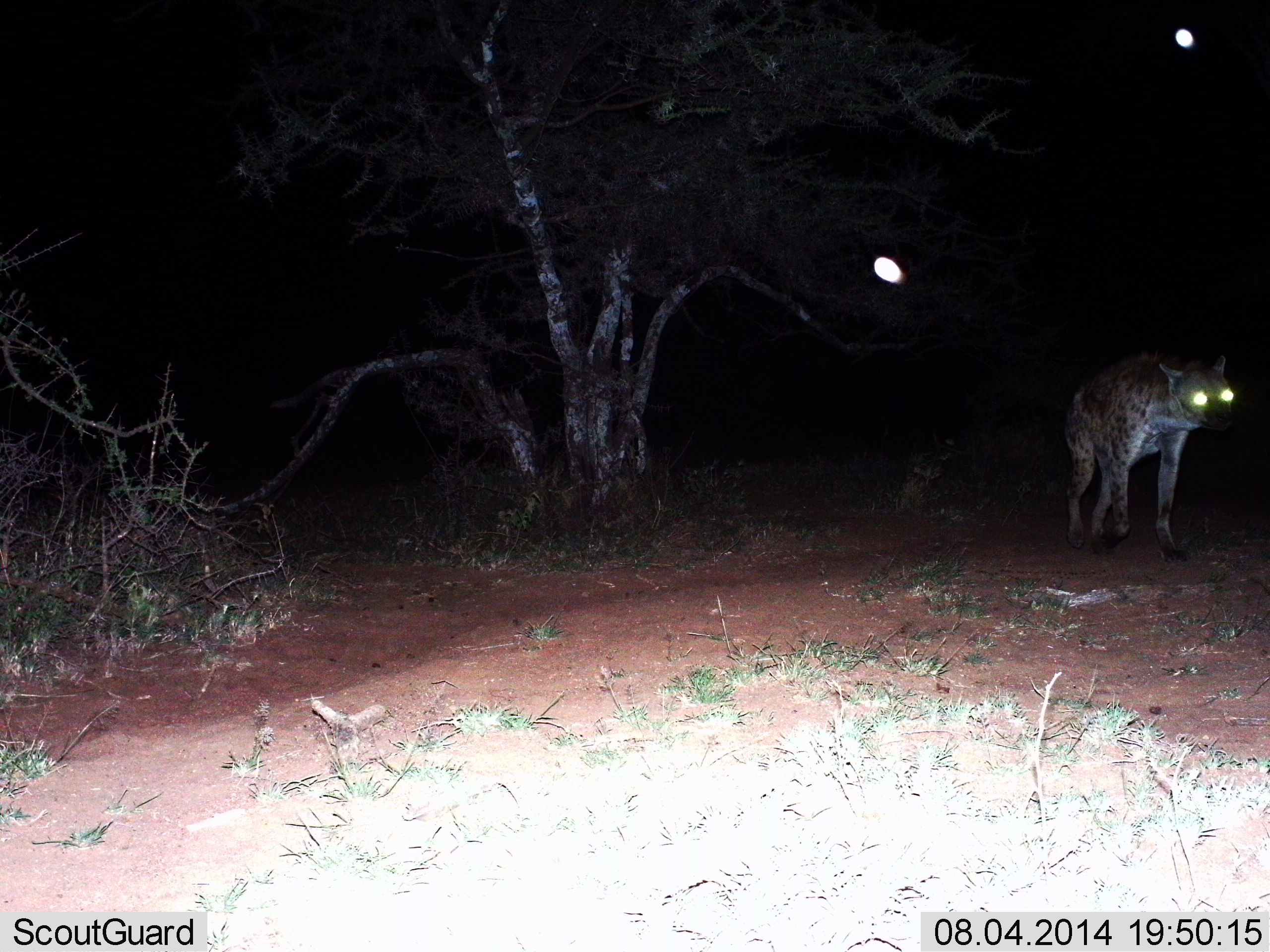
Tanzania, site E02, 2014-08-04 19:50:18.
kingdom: Animalia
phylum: Chordata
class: Mammalia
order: Carnivora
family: Hyaenidae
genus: Crocuta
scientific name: Crocuta crocuta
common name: spotted hyena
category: hyenaspotted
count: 1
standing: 40%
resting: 0%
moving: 60%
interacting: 0%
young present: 0%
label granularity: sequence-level